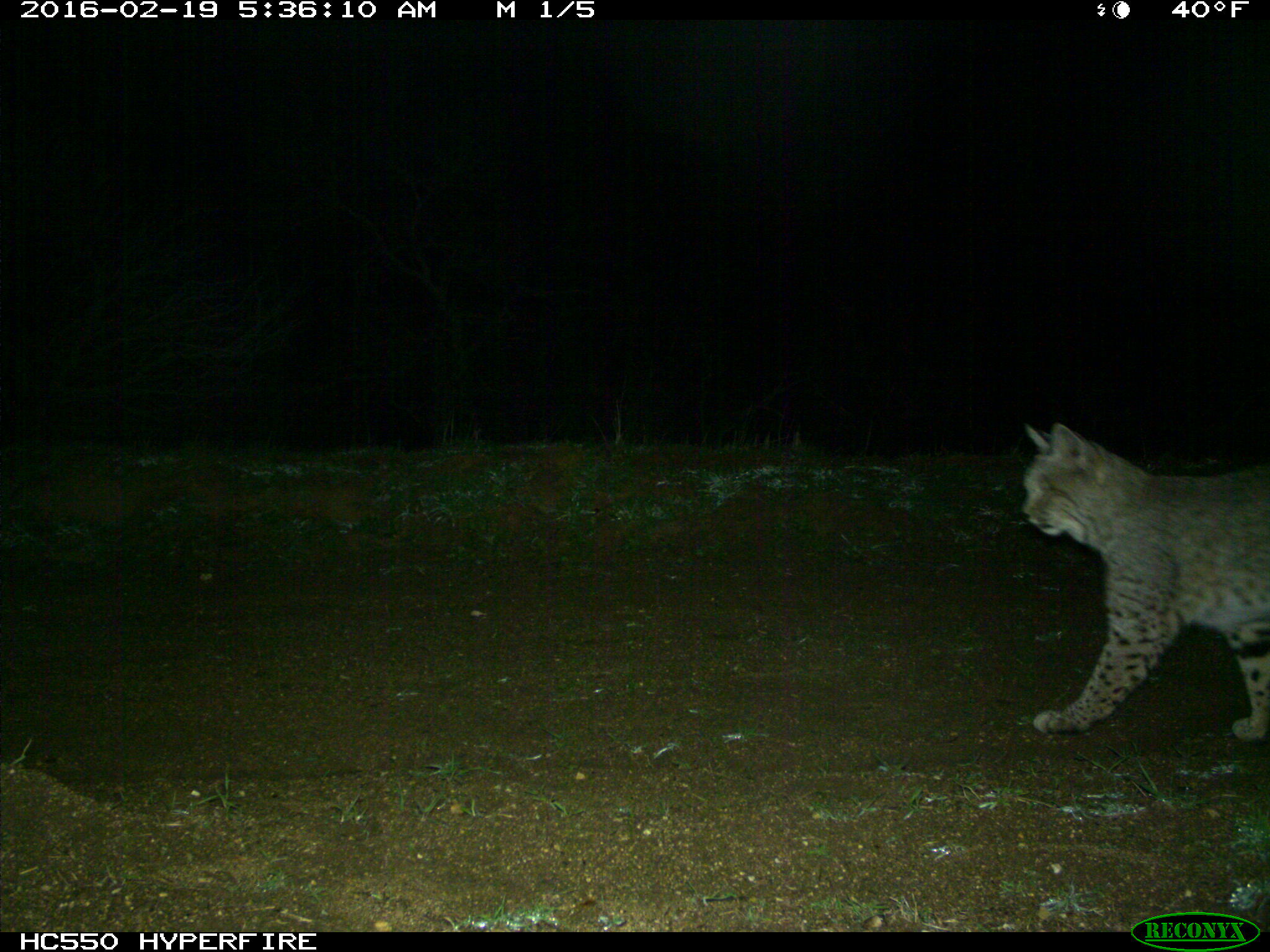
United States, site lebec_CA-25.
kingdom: Animalia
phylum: Chordata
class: Mammalia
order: Carnivora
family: Felidae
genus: Lynx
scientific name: Lynx rufus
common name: bobcat